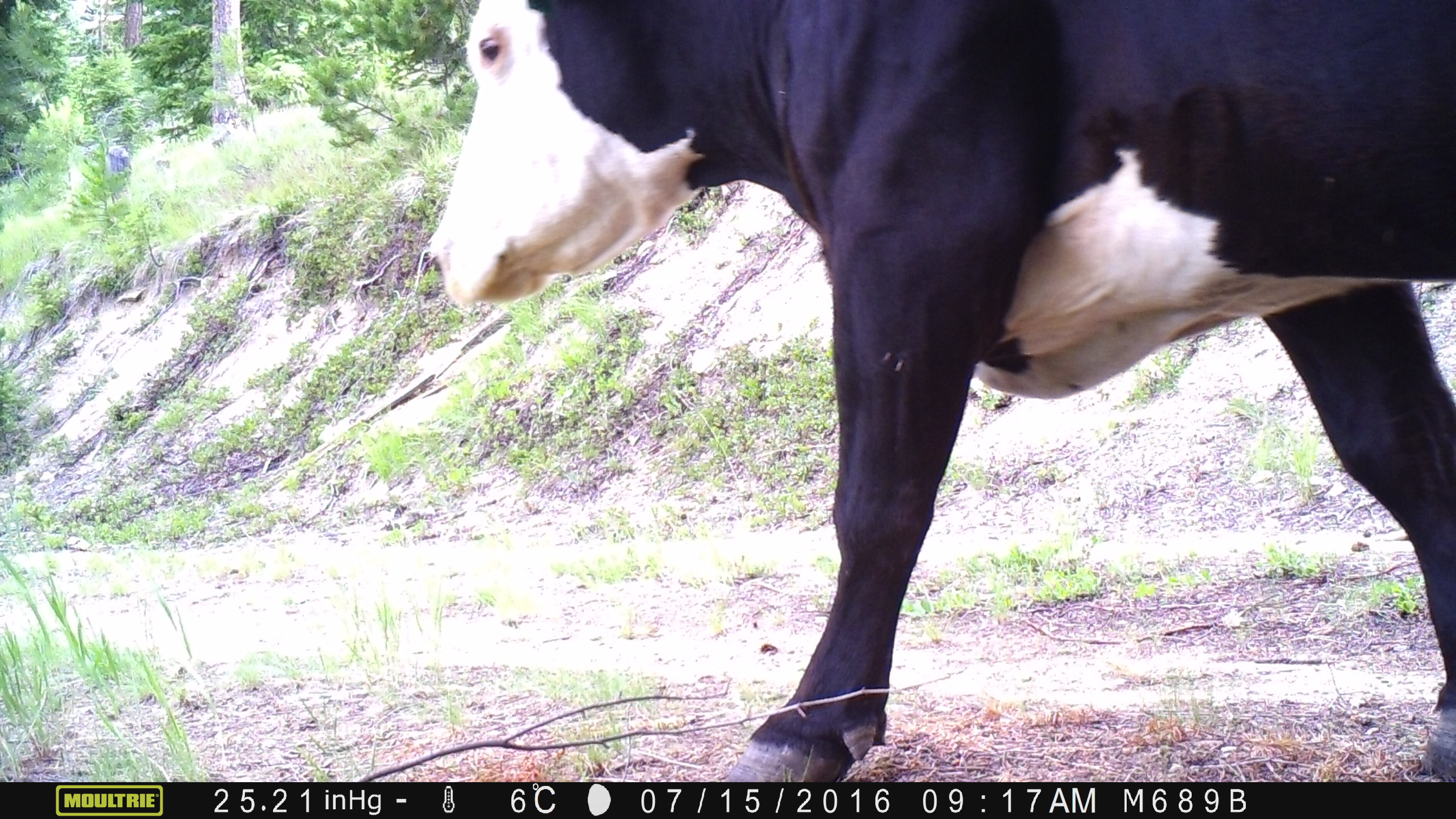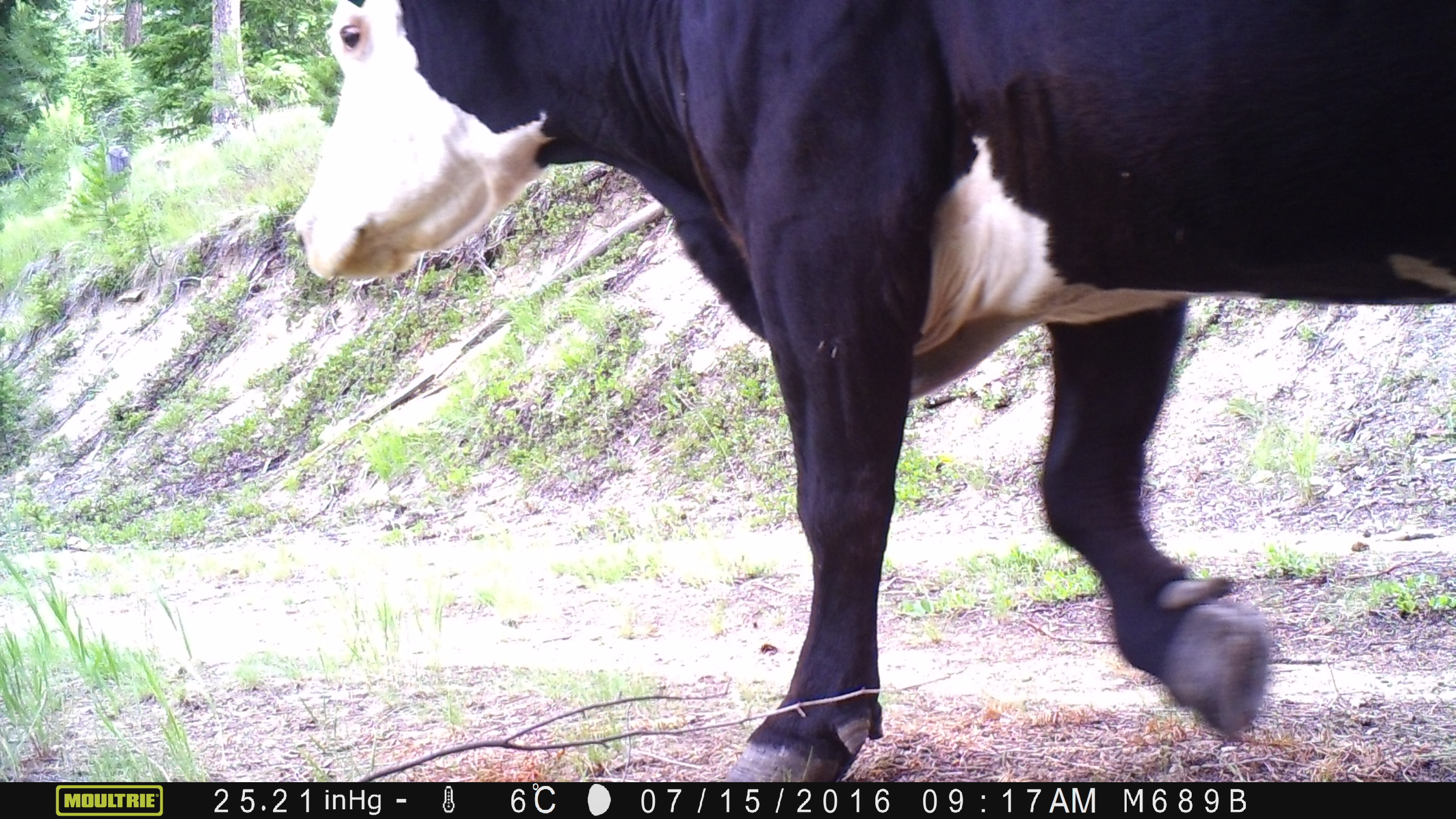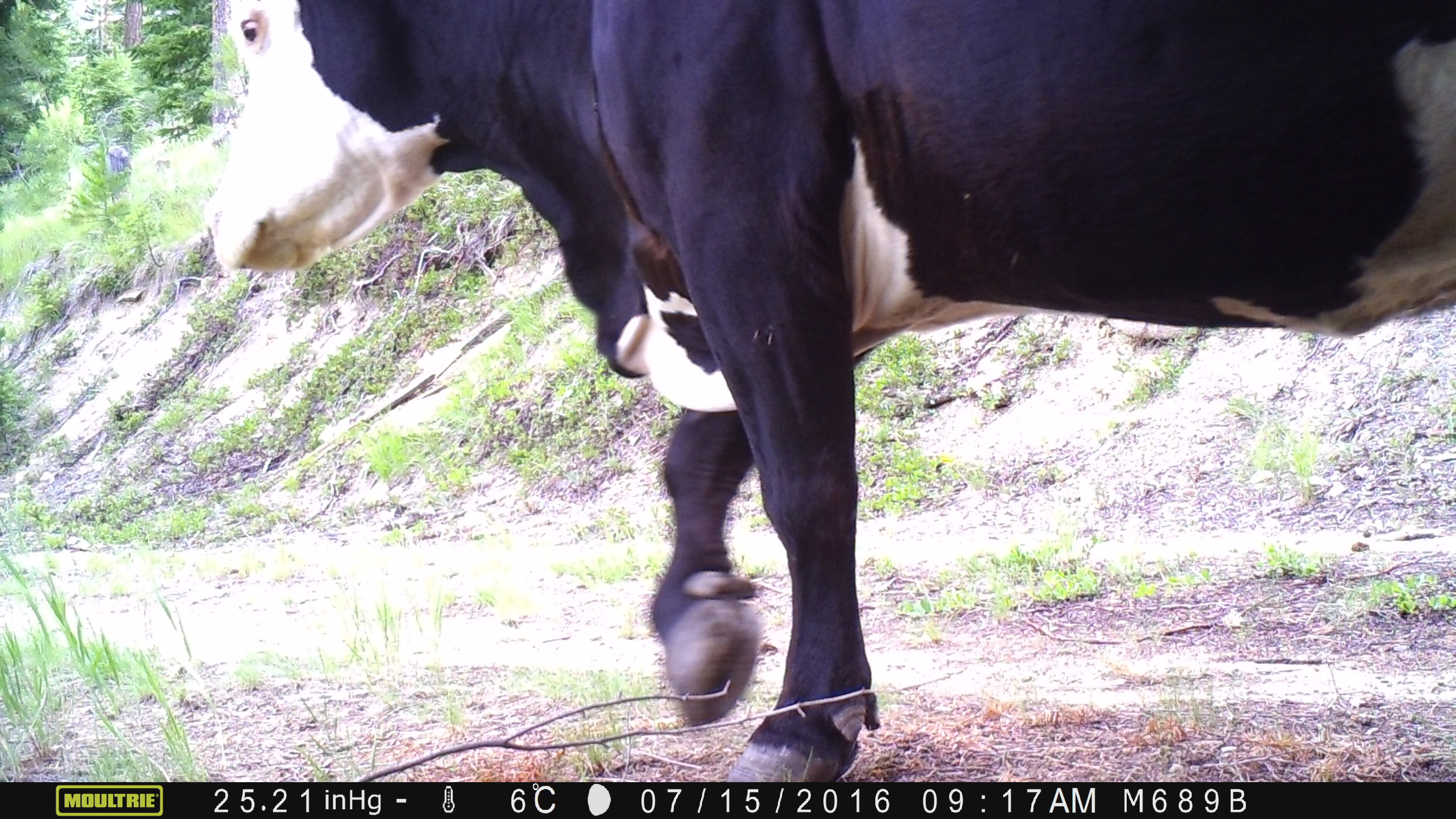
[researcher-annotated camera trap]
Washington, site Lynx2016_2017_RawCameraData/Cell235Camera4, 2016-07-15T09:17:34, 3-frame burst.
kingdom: Animalia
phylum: Chordata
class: Mammalia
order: Artiodactyla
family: Bovidae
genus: Bos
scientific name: Bos taurus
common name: domestic cattle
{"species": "domestic cattle (Bos taurus)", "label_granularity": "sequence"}